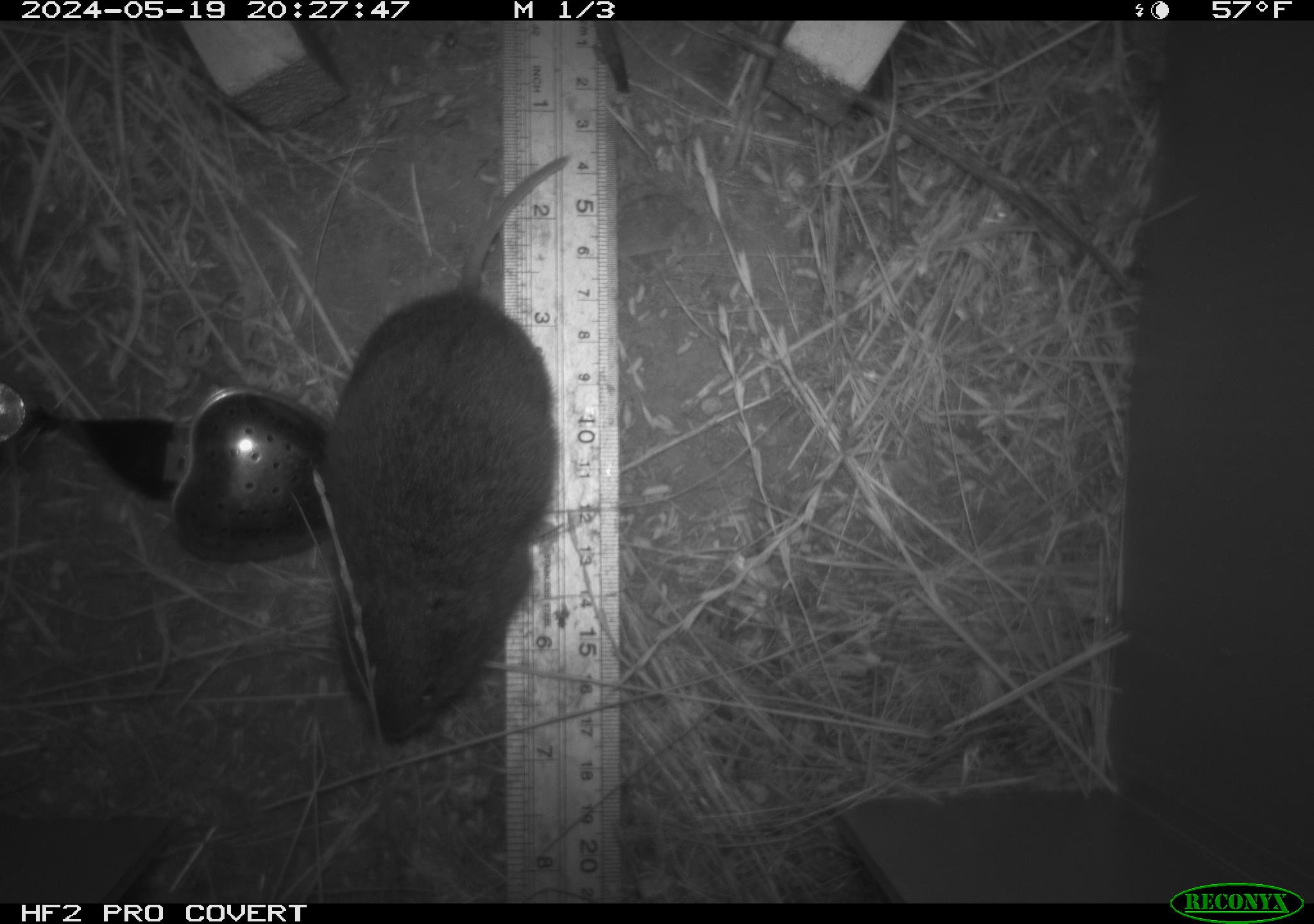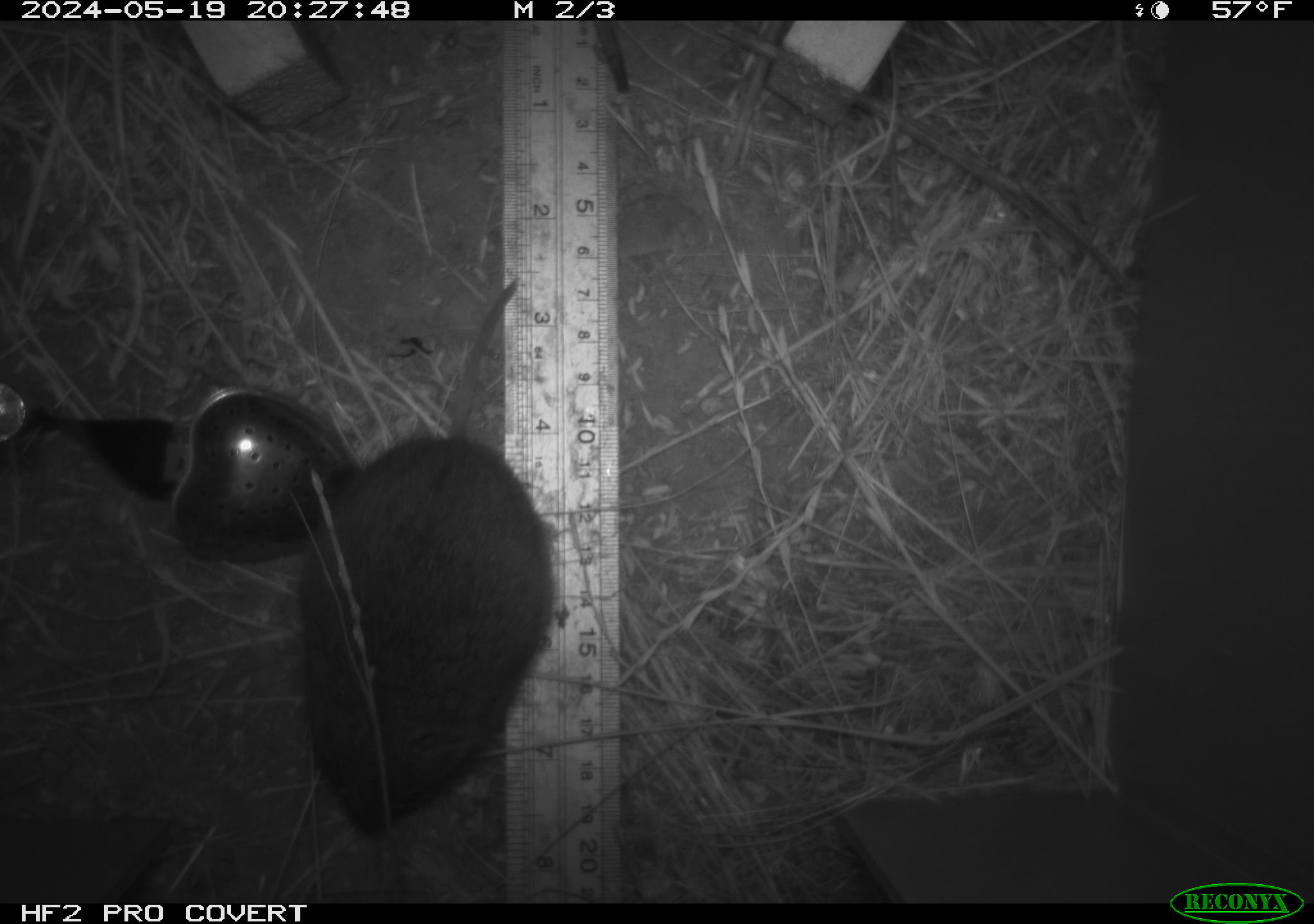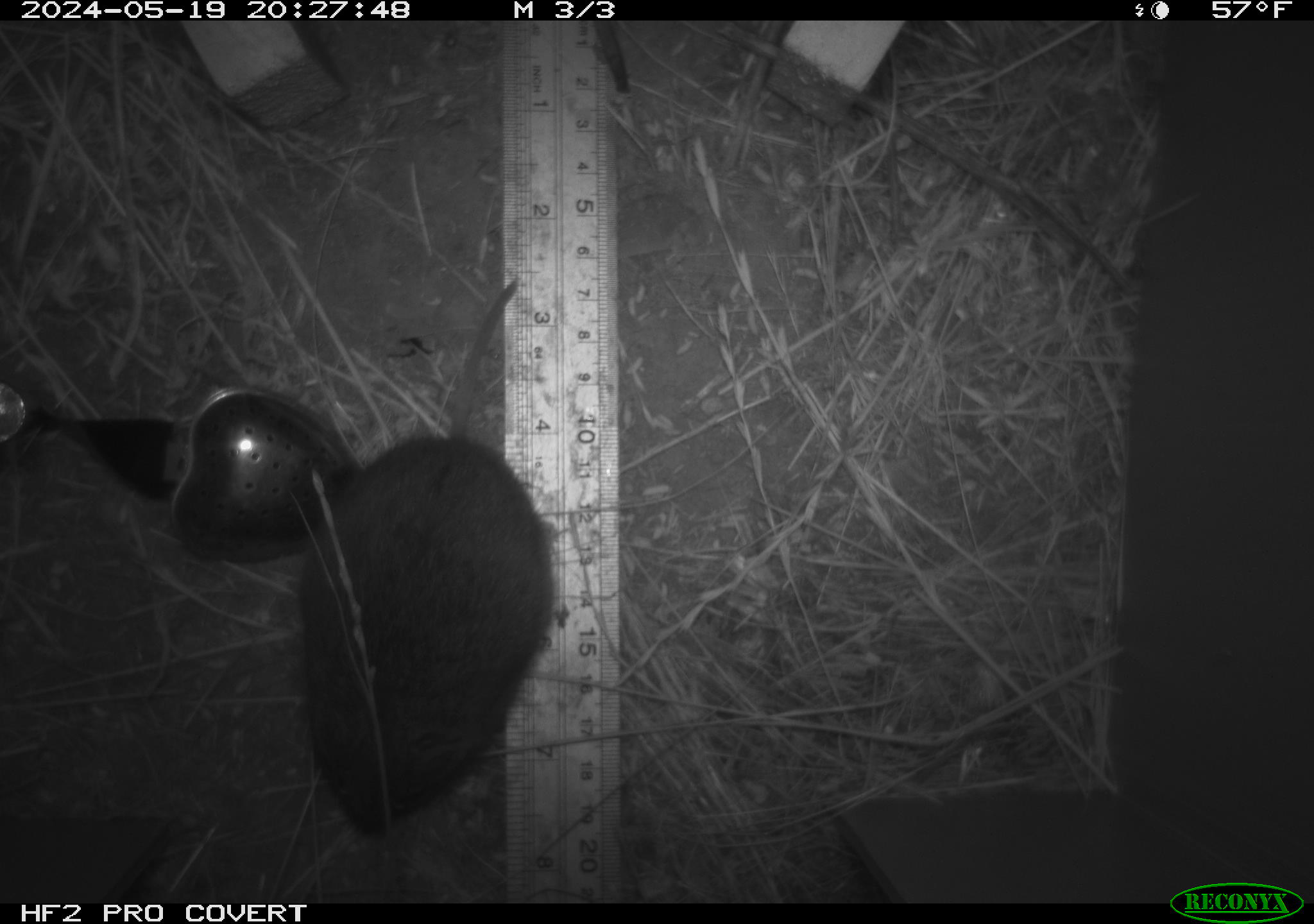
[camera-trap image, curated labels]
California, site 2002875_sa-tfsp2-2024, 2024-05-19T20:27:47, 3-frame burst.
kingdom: Animalia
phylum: Chordata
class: Mammalia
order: Rodentia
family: Cricetidae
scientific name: Arvicolinae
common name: voles, lemmings, and muskrats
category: arvicolinae subfamily